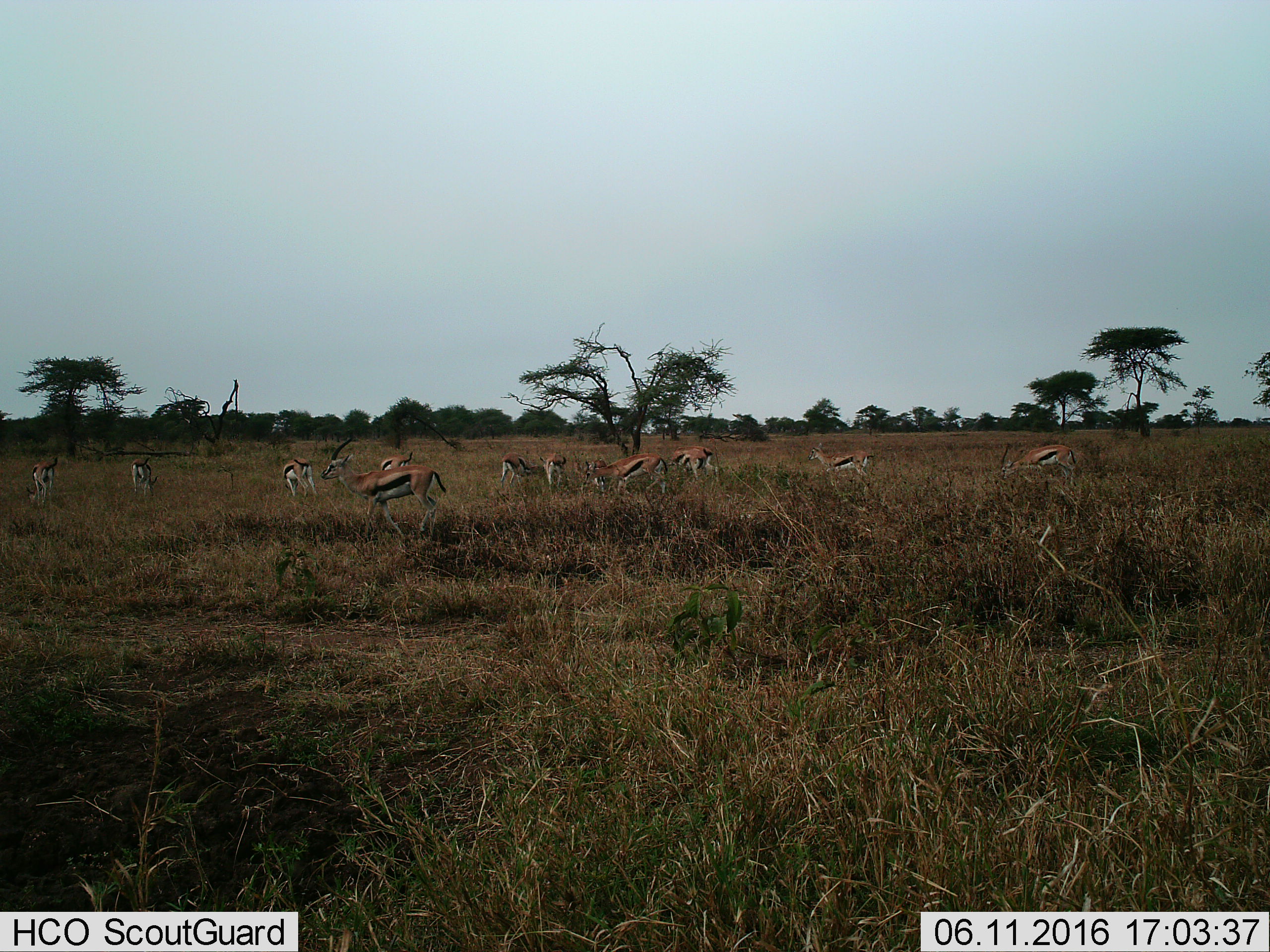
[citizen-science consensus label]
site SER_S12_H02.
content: unidentified animal